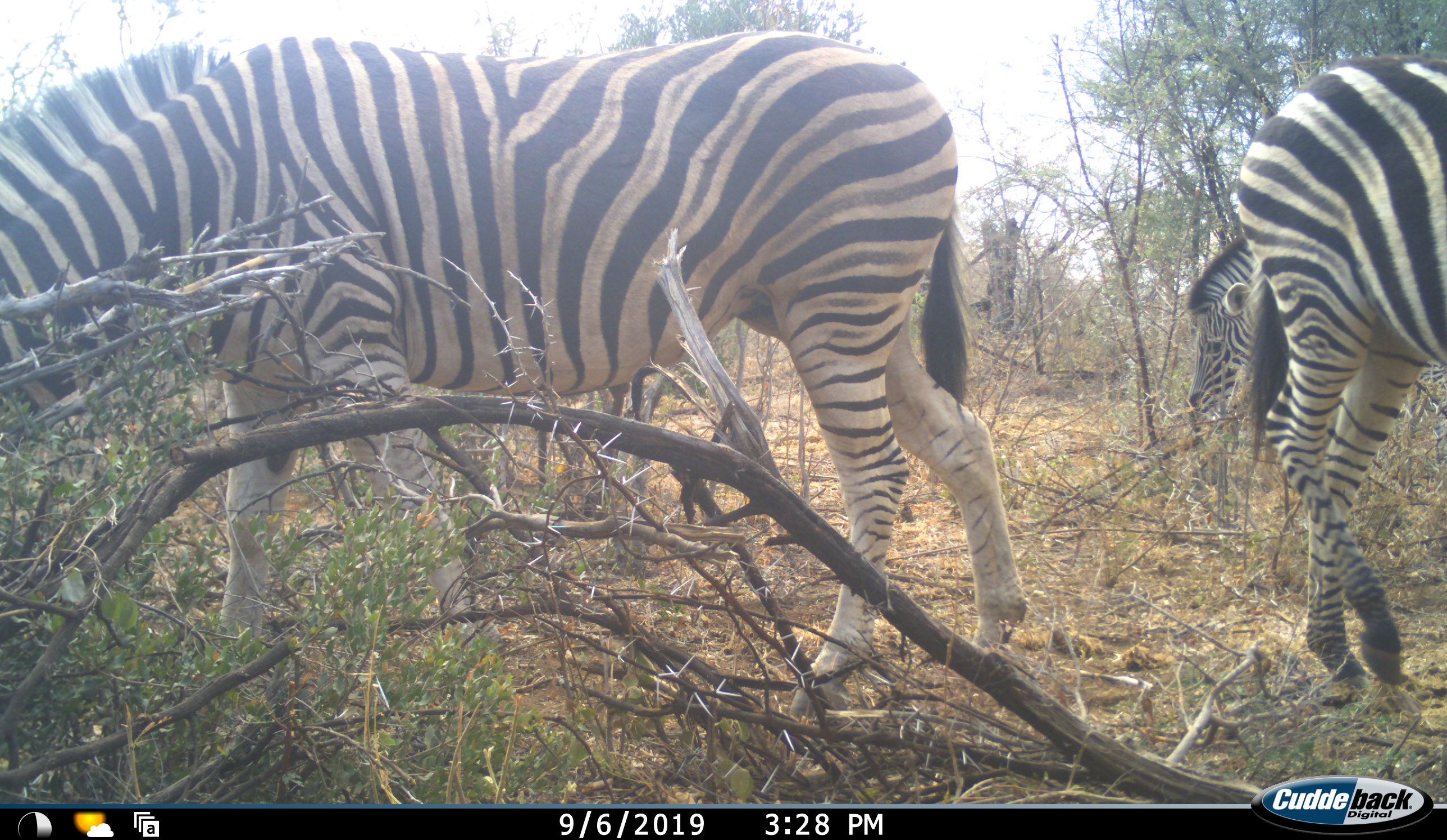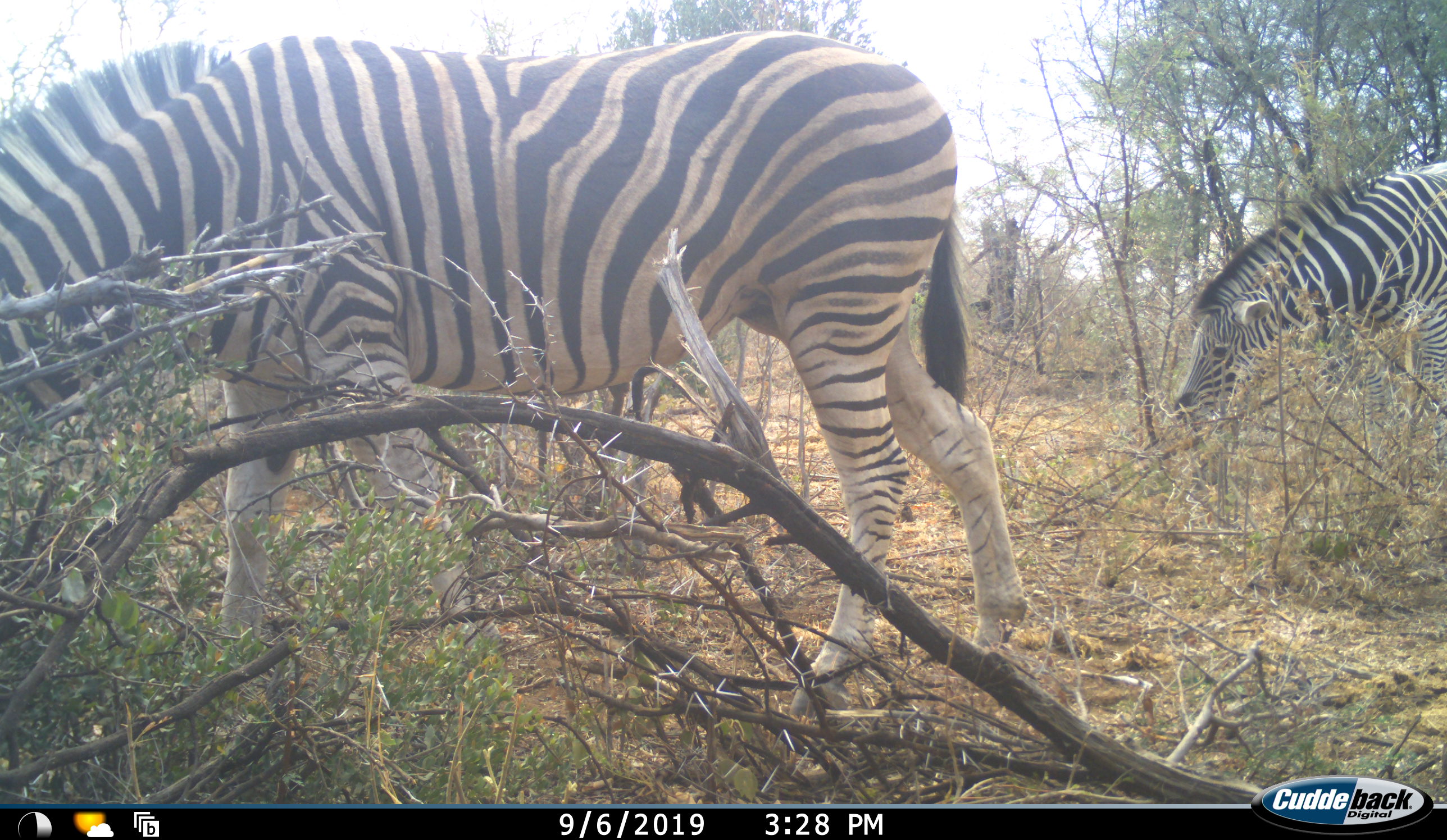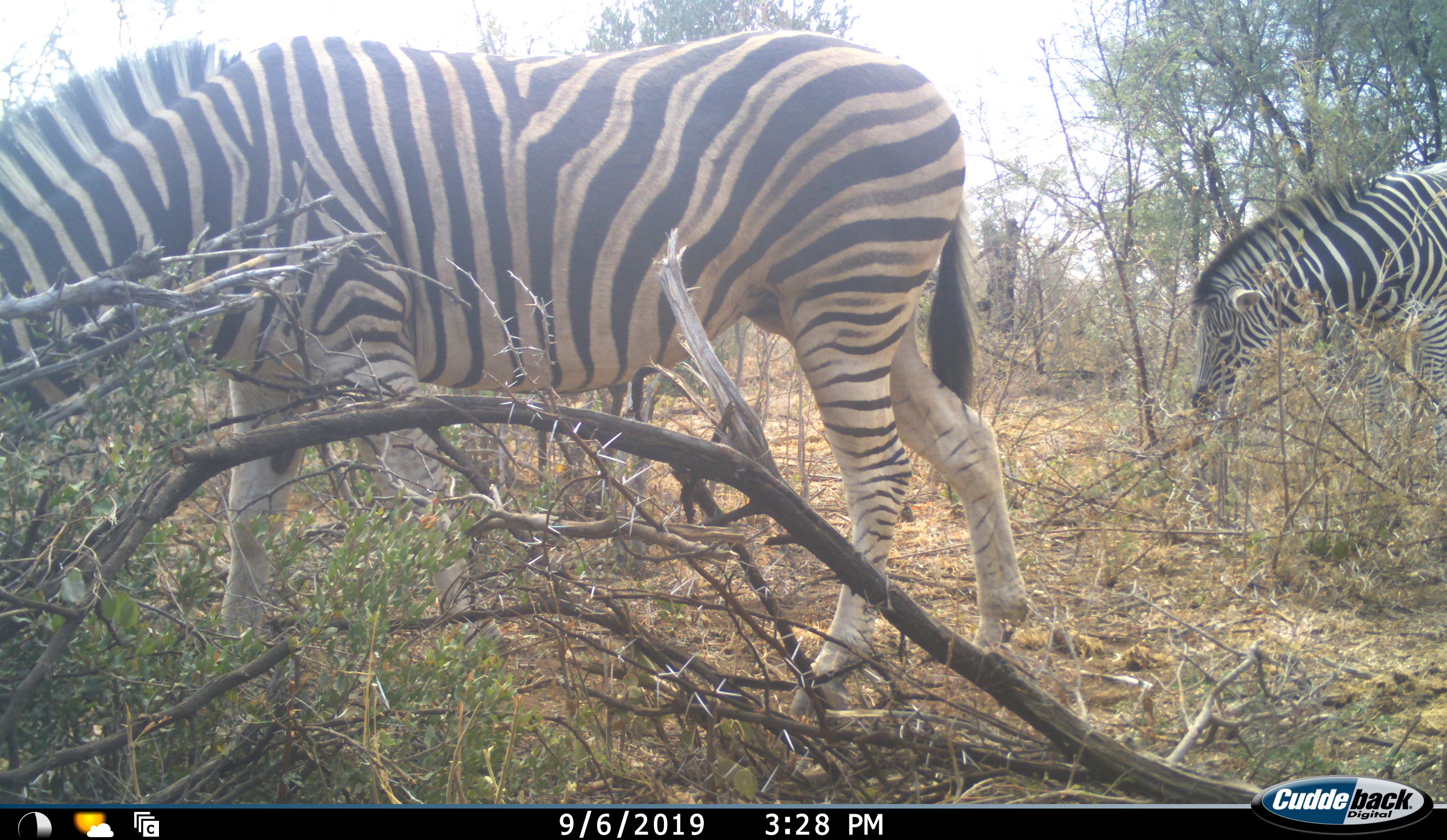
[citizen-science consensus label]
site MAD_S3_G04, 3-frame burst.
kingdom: Animalia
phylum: Chordata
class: Mammalia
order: Perissodactyla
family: Equidae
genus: Equus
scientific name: Equus quagga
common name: plains zebra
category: zebraplains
Zebraplains (plains zebra) (Equus quagga), count 3. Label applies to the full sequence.